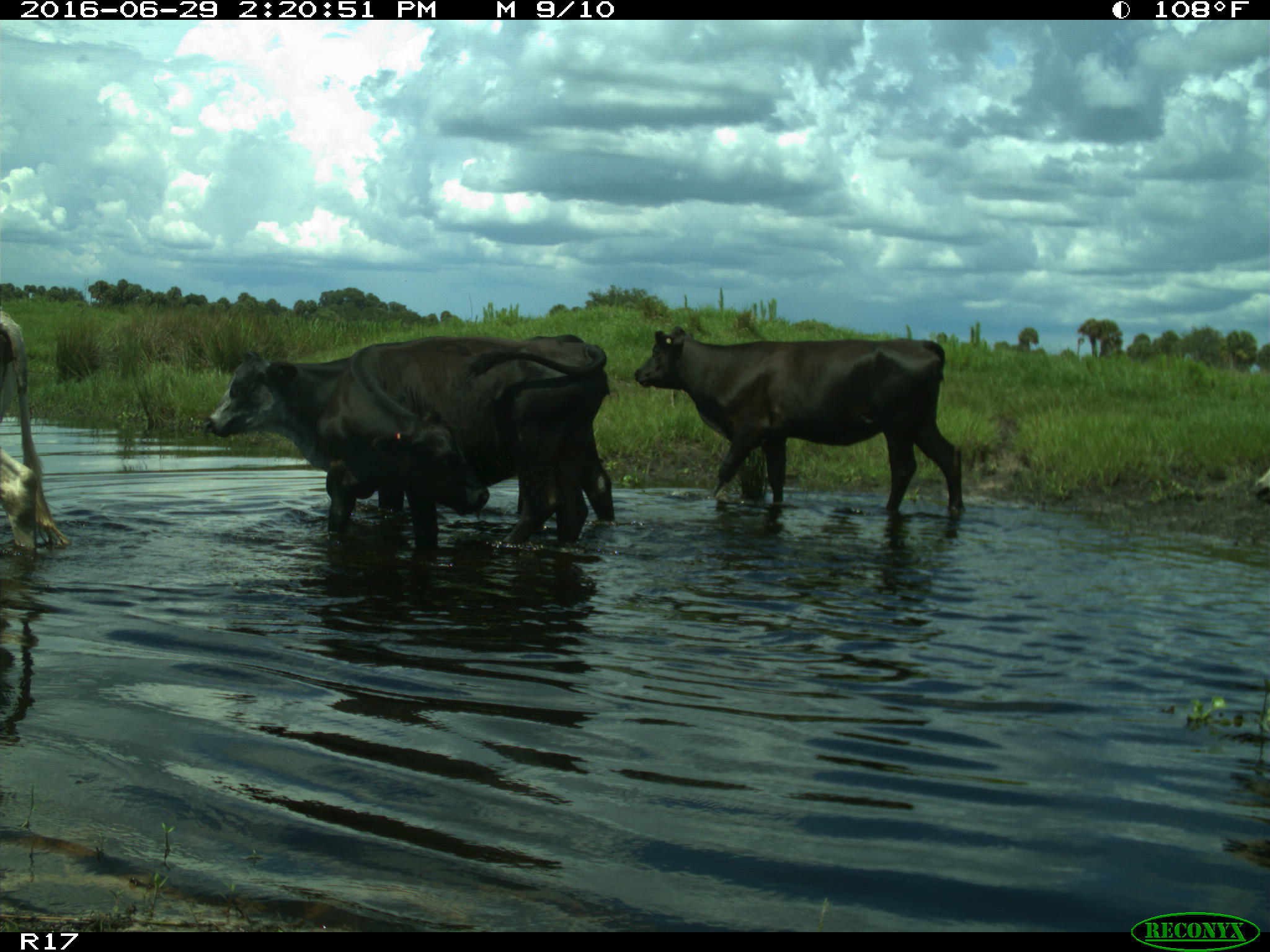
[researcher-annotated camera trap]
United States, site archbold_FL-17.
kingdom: Animalia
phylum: Chordata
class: Mammalia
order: Artiodactyla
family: Bovidae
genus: Bos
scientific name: Bos taurus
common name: domestic cow